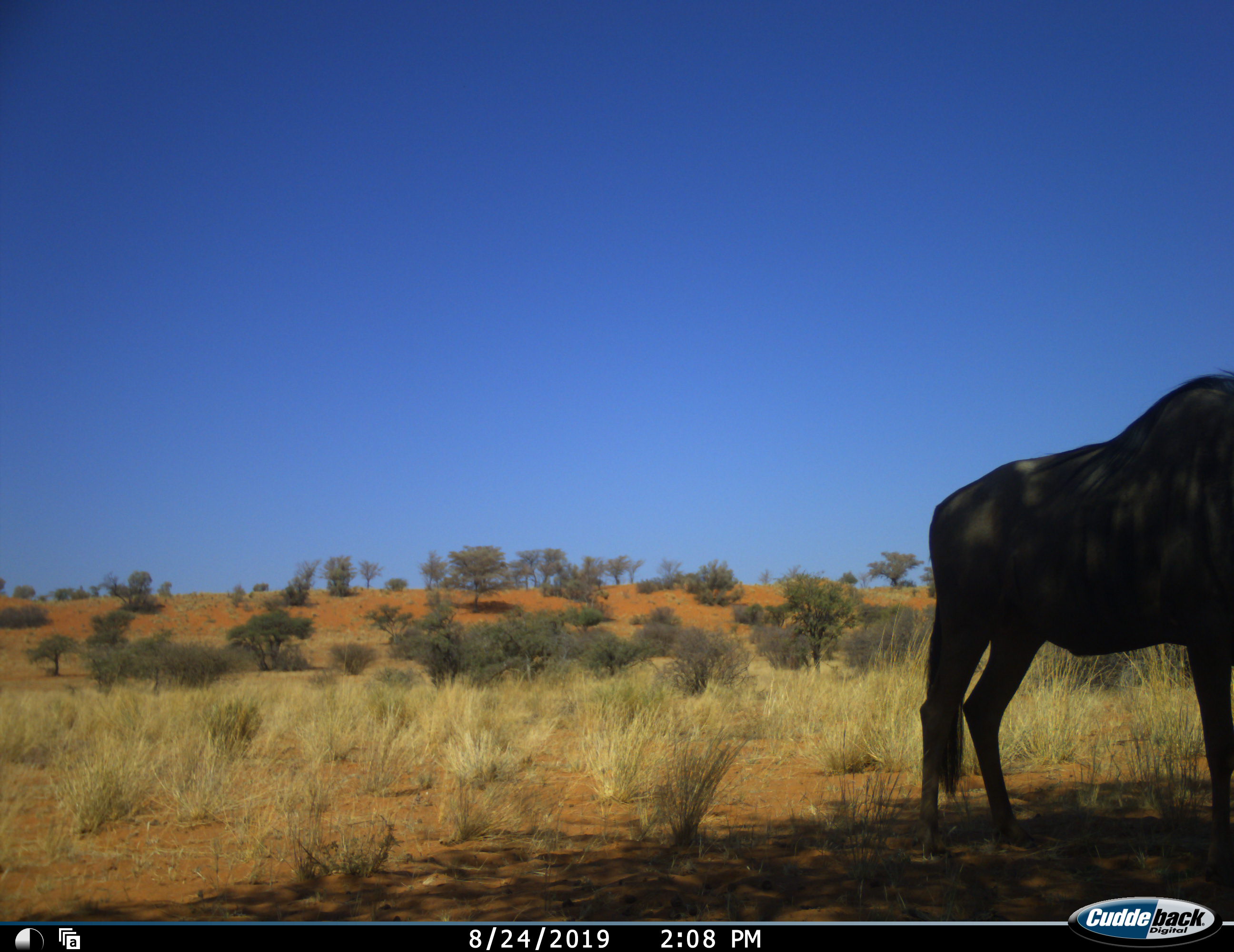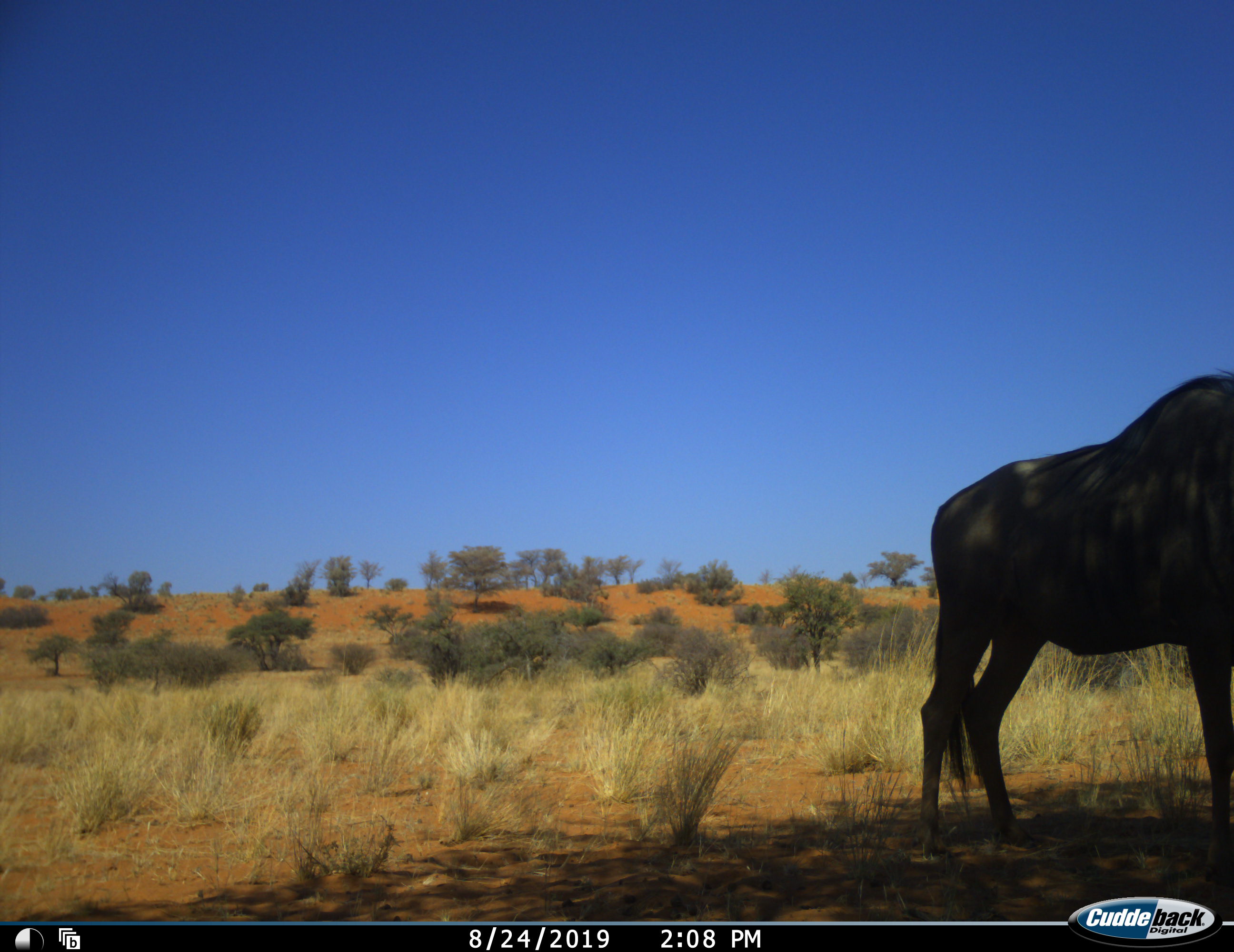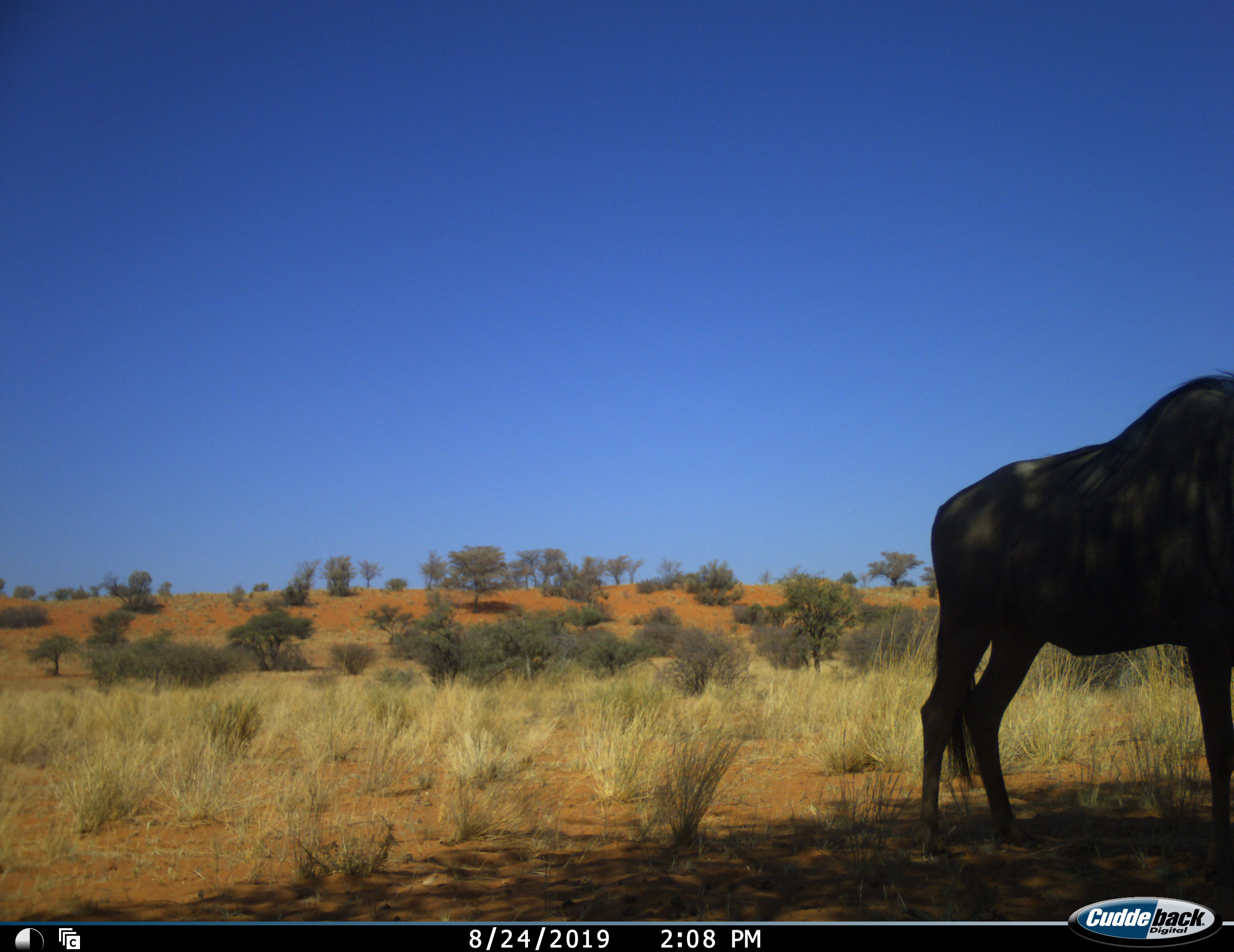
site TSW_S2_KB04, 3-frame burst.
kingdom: Animalia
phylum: Chordata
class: Mammalia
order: Artiodactyla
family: Bovidae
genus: Connochaetes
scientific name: Connochaetes taurinus taurinus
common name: blue wildebeest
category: wildebeestblue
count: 1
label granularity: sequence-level